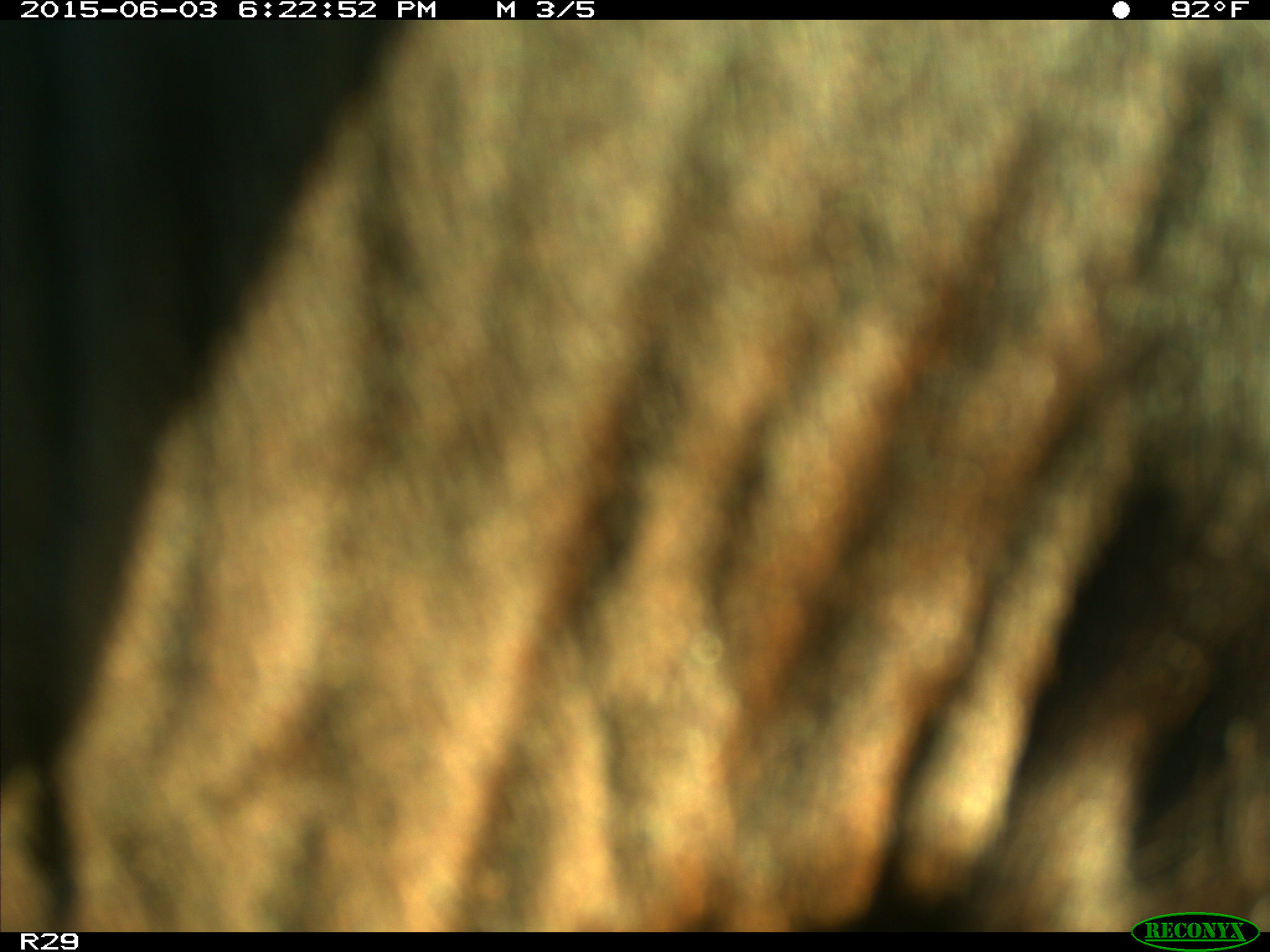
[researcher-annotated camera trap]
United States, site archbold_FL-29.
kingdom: Animalia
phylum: Chordata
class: Mammalia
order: Artiodactyla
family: Bovidae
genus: Bos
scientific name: Bos taurus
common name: domestic cow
Bos taurus (domestic cow).